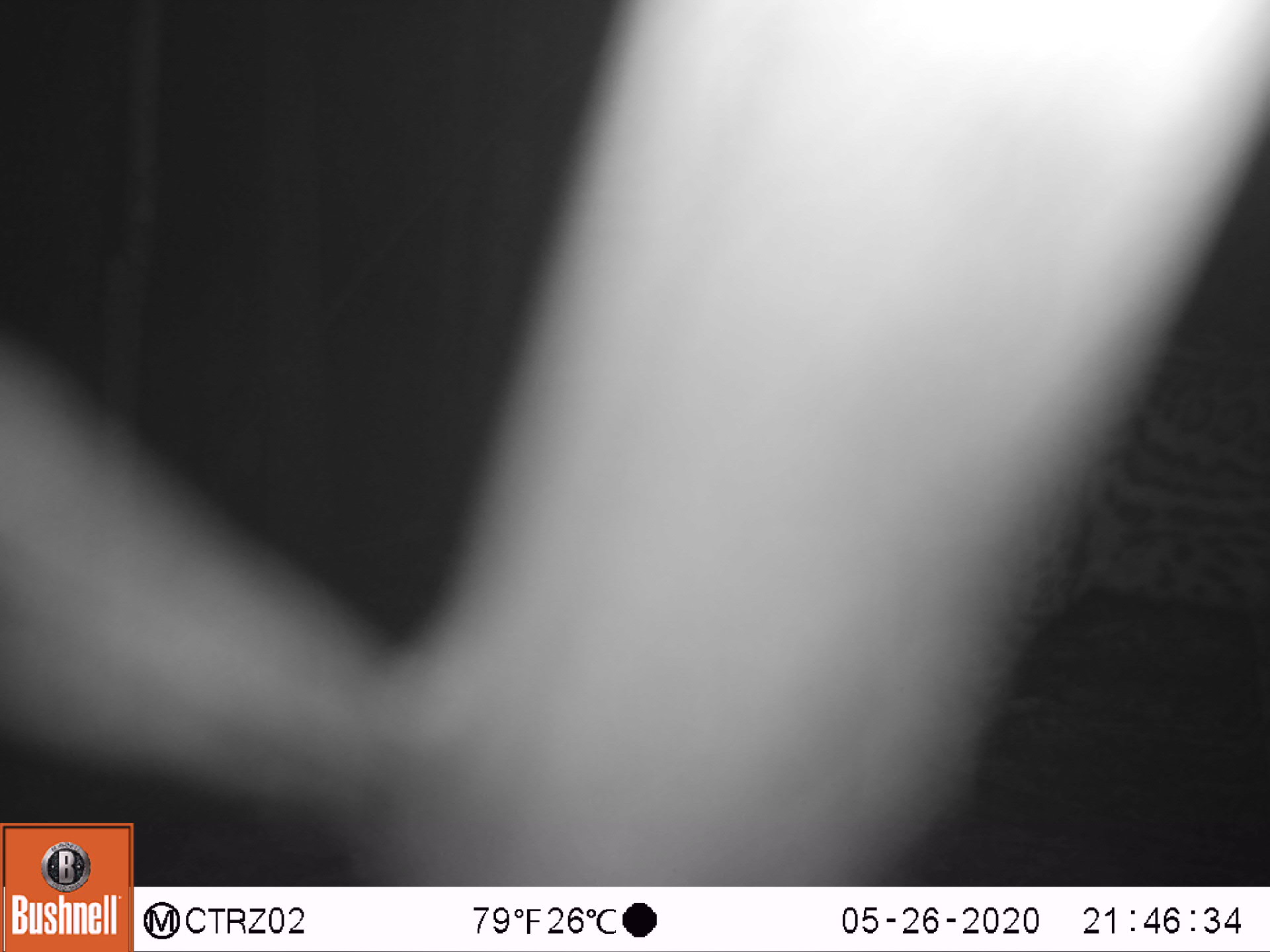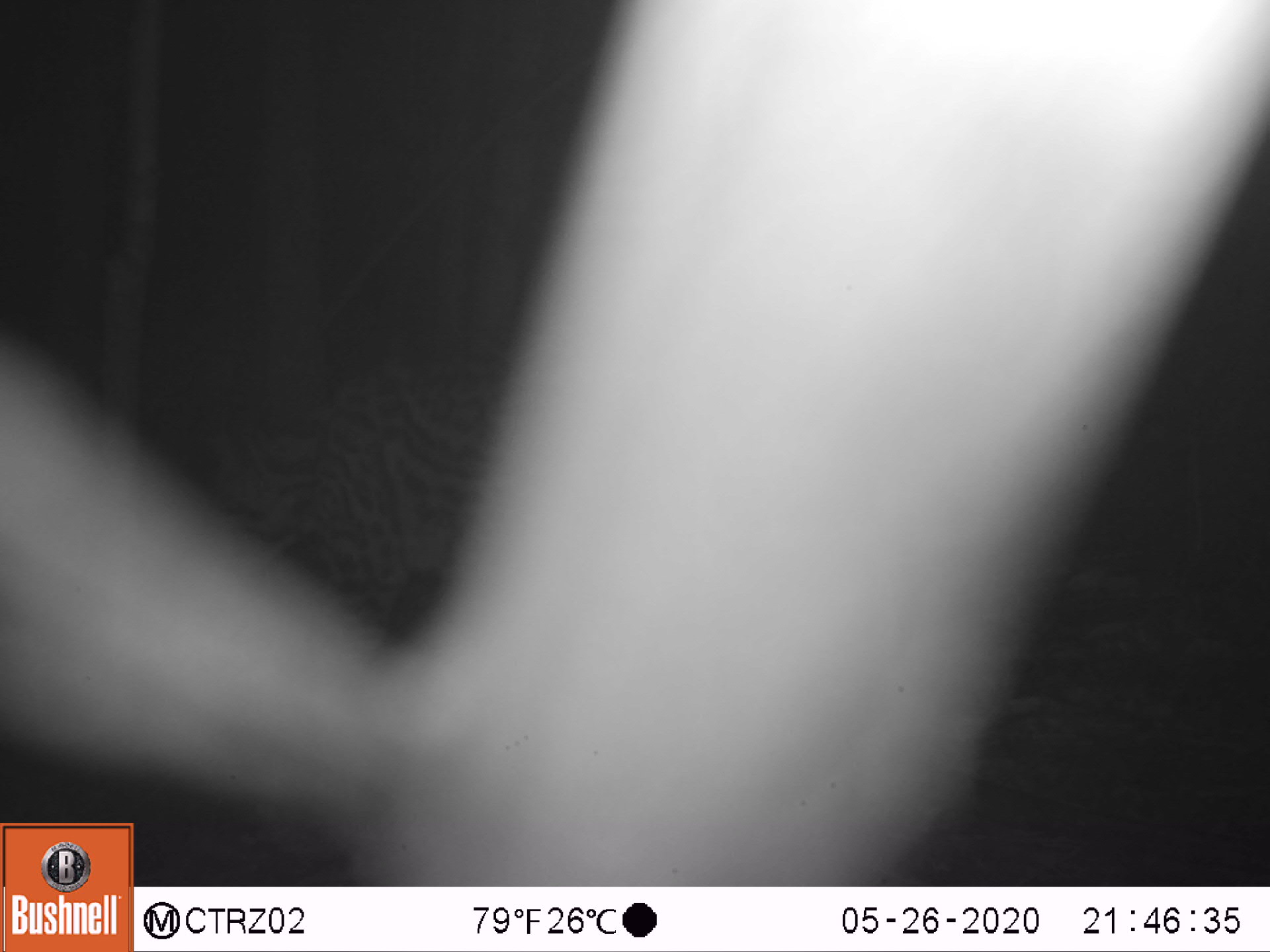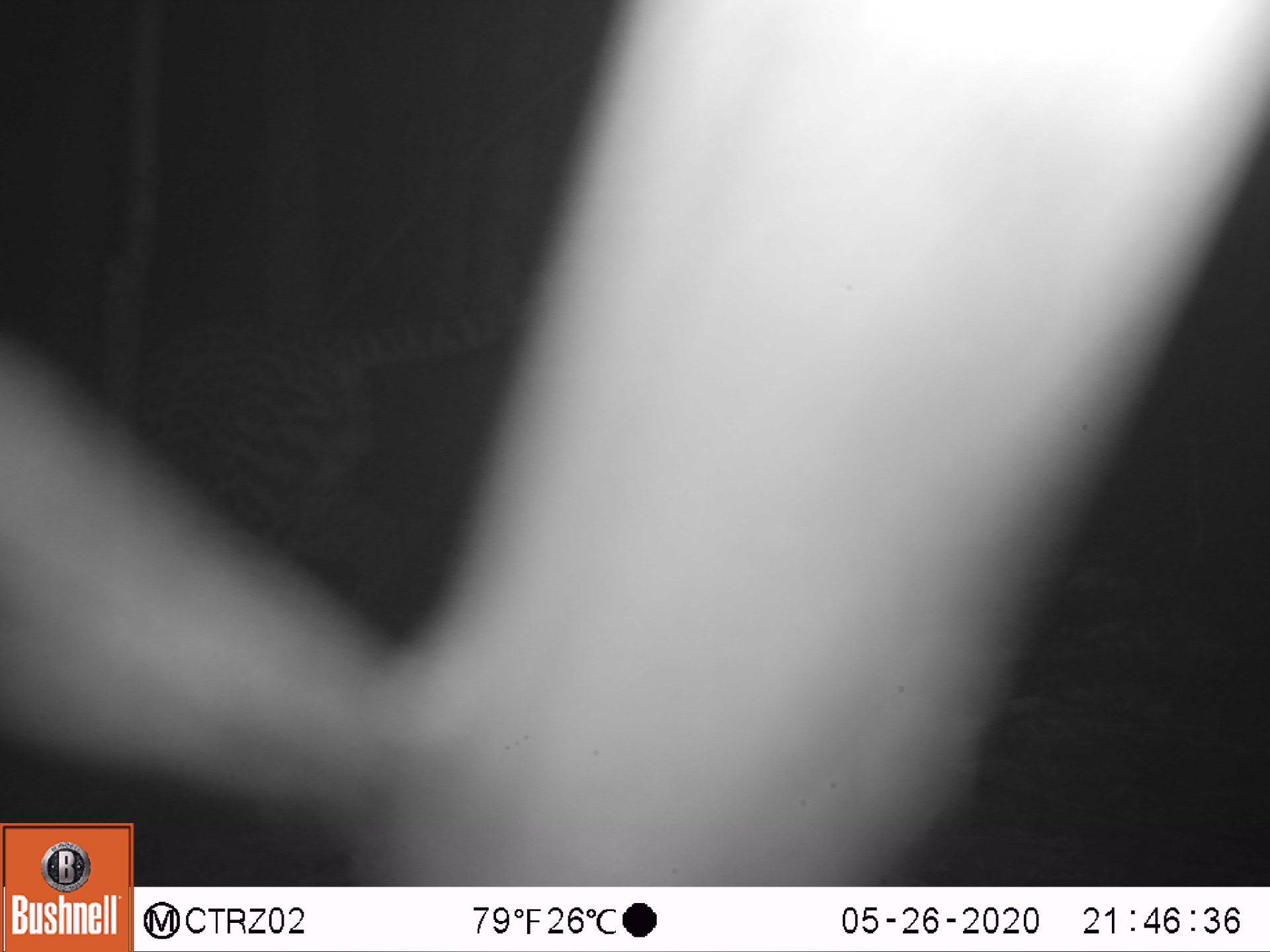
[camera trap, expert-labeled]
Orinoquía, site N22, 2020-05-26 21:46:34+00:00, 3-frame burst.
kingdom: Animalia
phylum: Chordata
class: Mammalia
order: Carnivora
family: Felidae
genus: Leopardus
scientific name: Leopardus pardalis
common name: ocelot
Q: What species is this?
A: Ocelot (Leopardus pardalis).